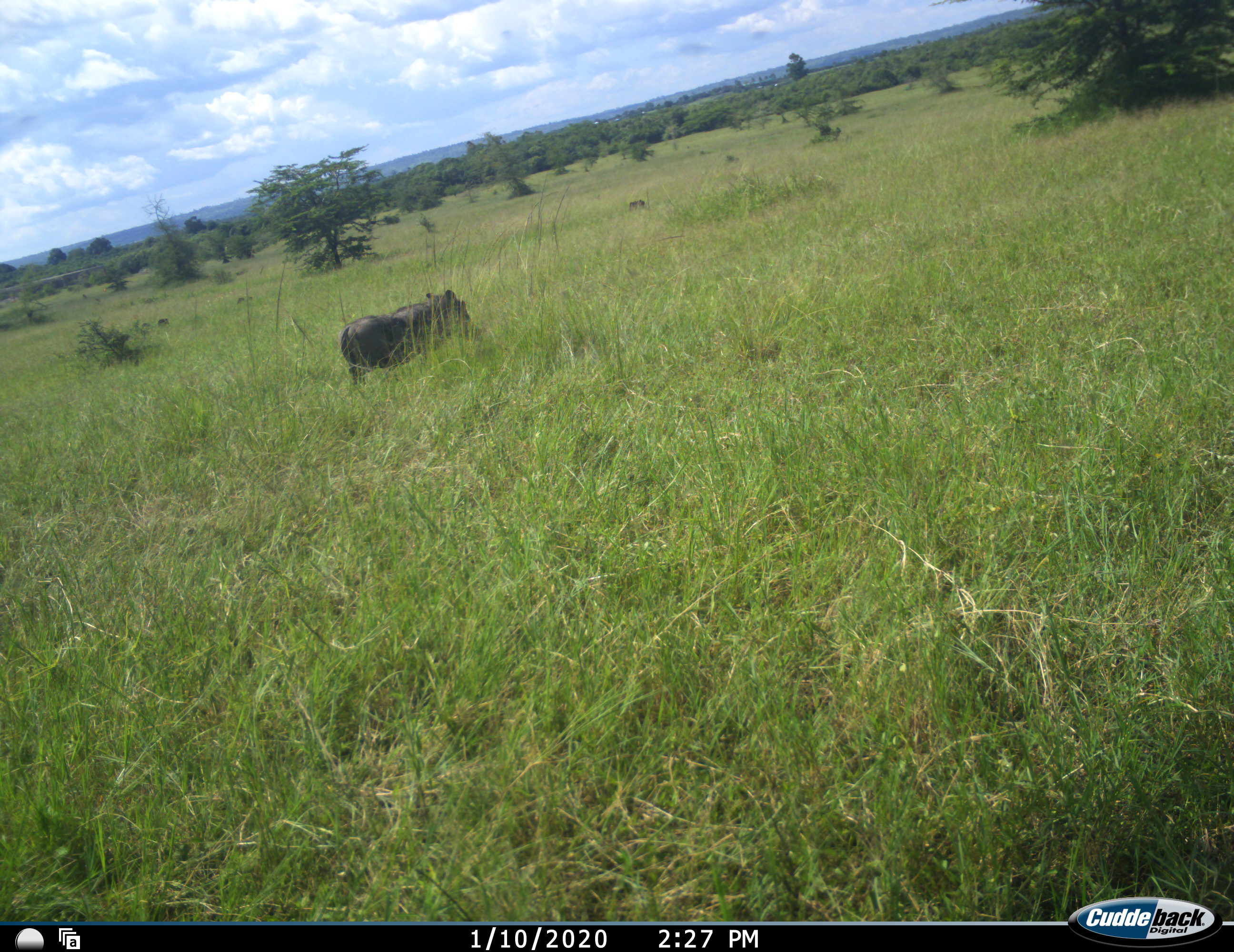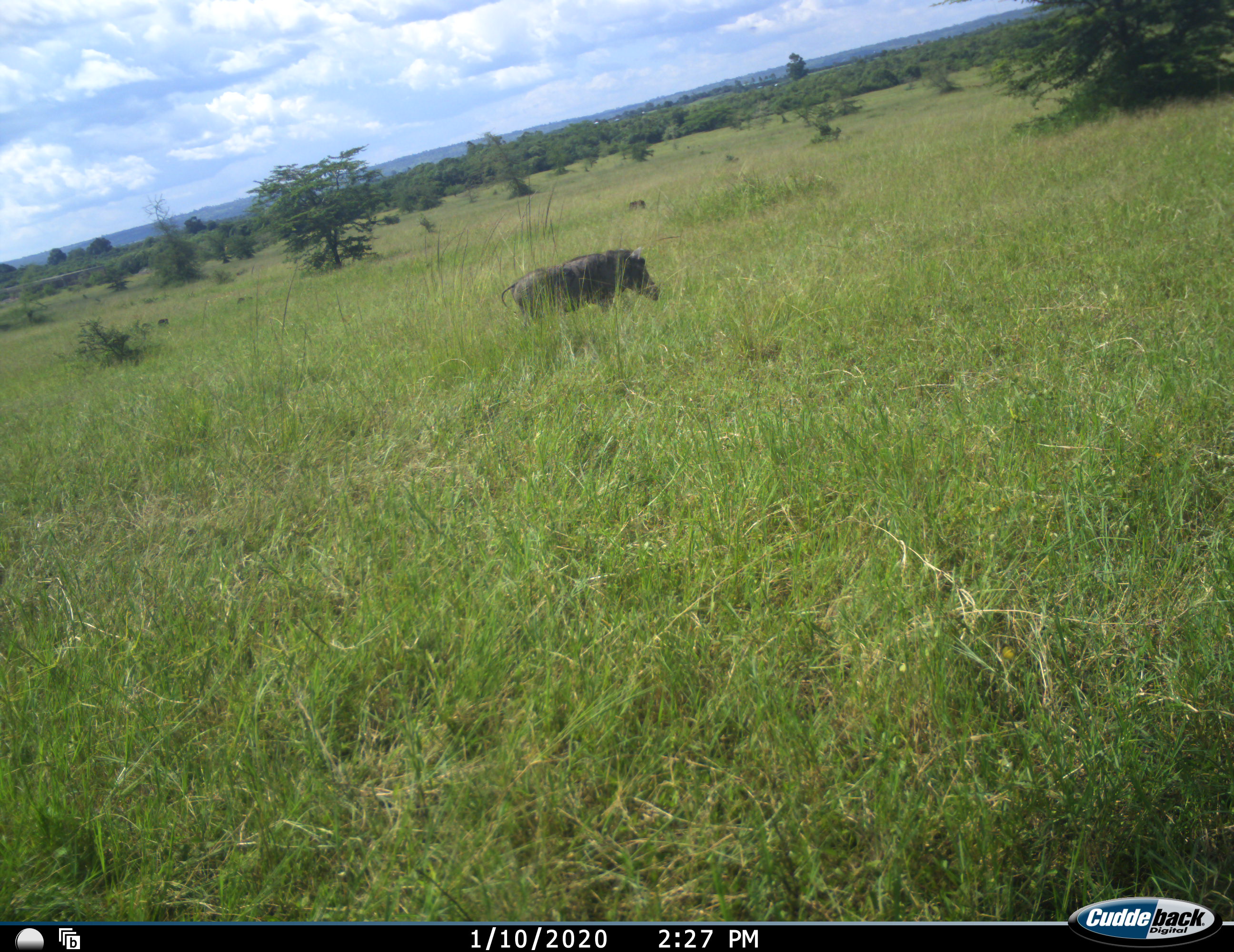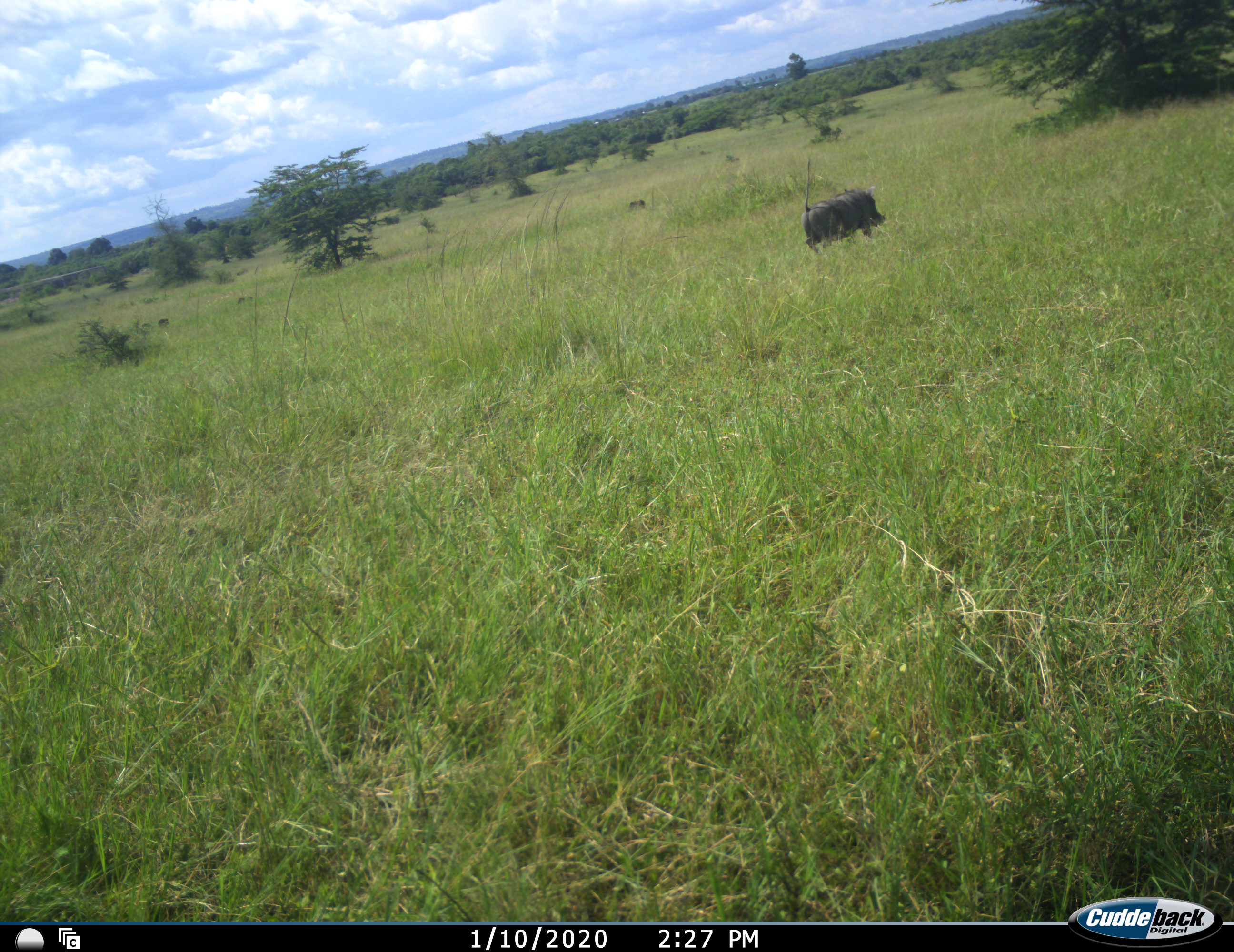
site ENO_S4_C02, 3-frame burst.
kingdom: Animalia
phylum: Chordata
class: Mammalia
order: Artiodactyla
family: Suidae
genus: Phacochoerus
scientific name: Phacochoerus africanus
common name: warthog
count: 1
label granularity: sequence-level